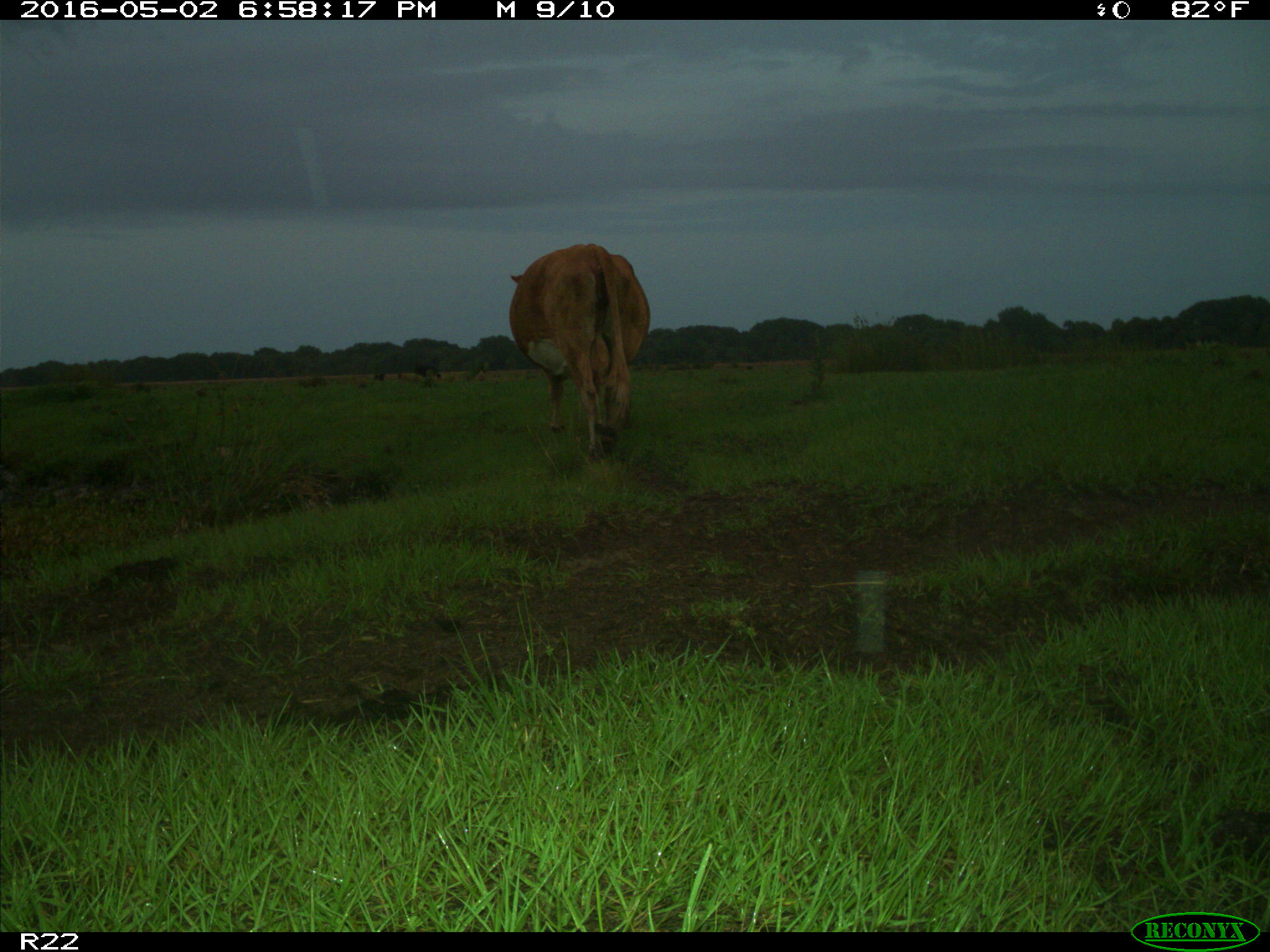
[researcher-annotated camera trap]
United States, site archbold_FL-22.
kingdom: Animalia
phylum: Chordata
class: Mammalia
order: Artiodactyla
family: Bovidae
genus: Bos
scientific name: Bos taurus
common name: domestic cow